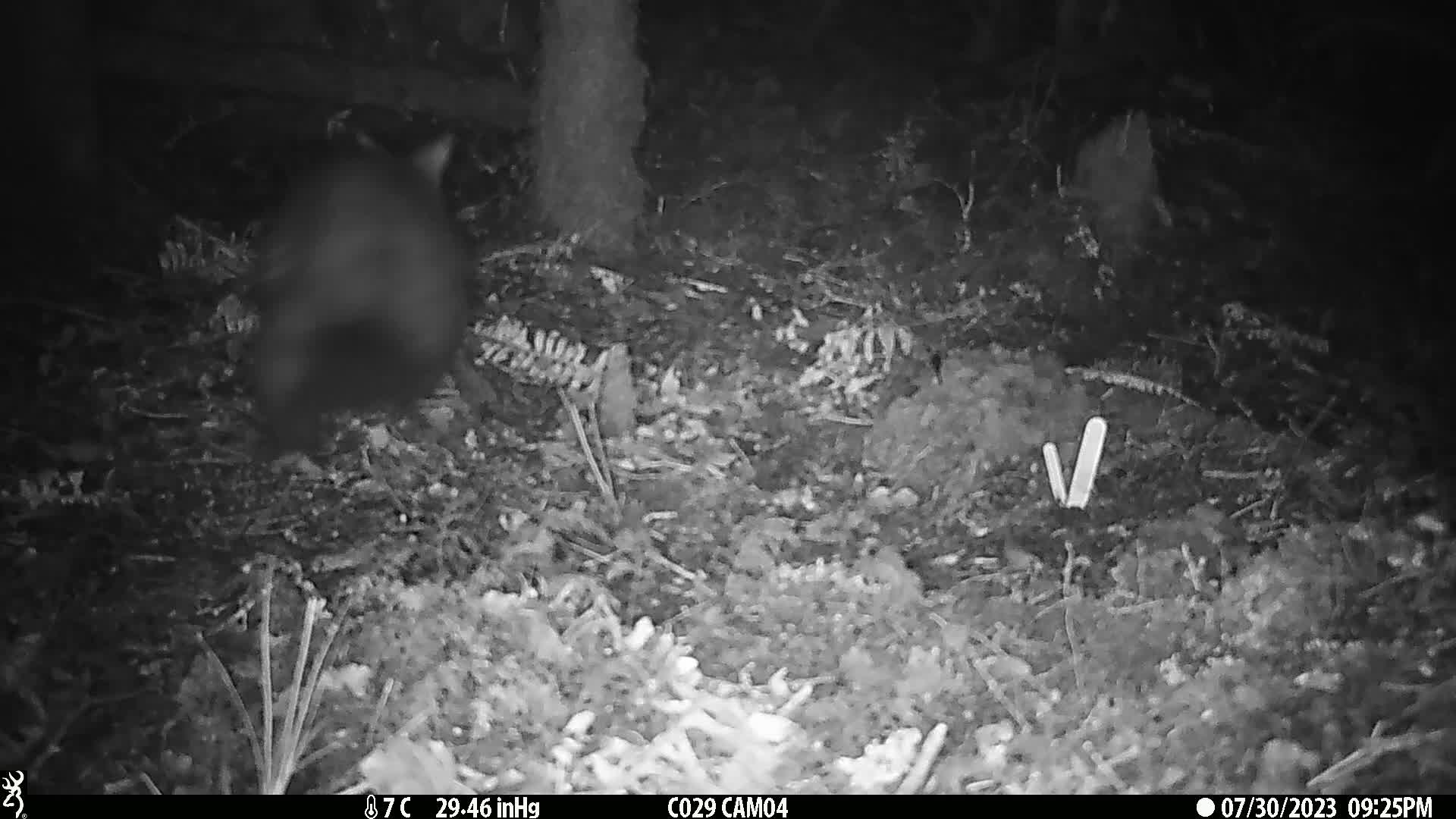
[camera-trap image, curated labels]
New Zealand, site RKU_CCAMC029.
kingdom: Animalia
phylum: Chordata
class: Mammalia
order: Diprotodontia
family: Phalangeridae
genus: Trichosurus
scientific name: Trichosurus vulpecula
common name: common brushtail possum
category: possum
Possum (common brushtail possum) (Trichosurus vulpecula).